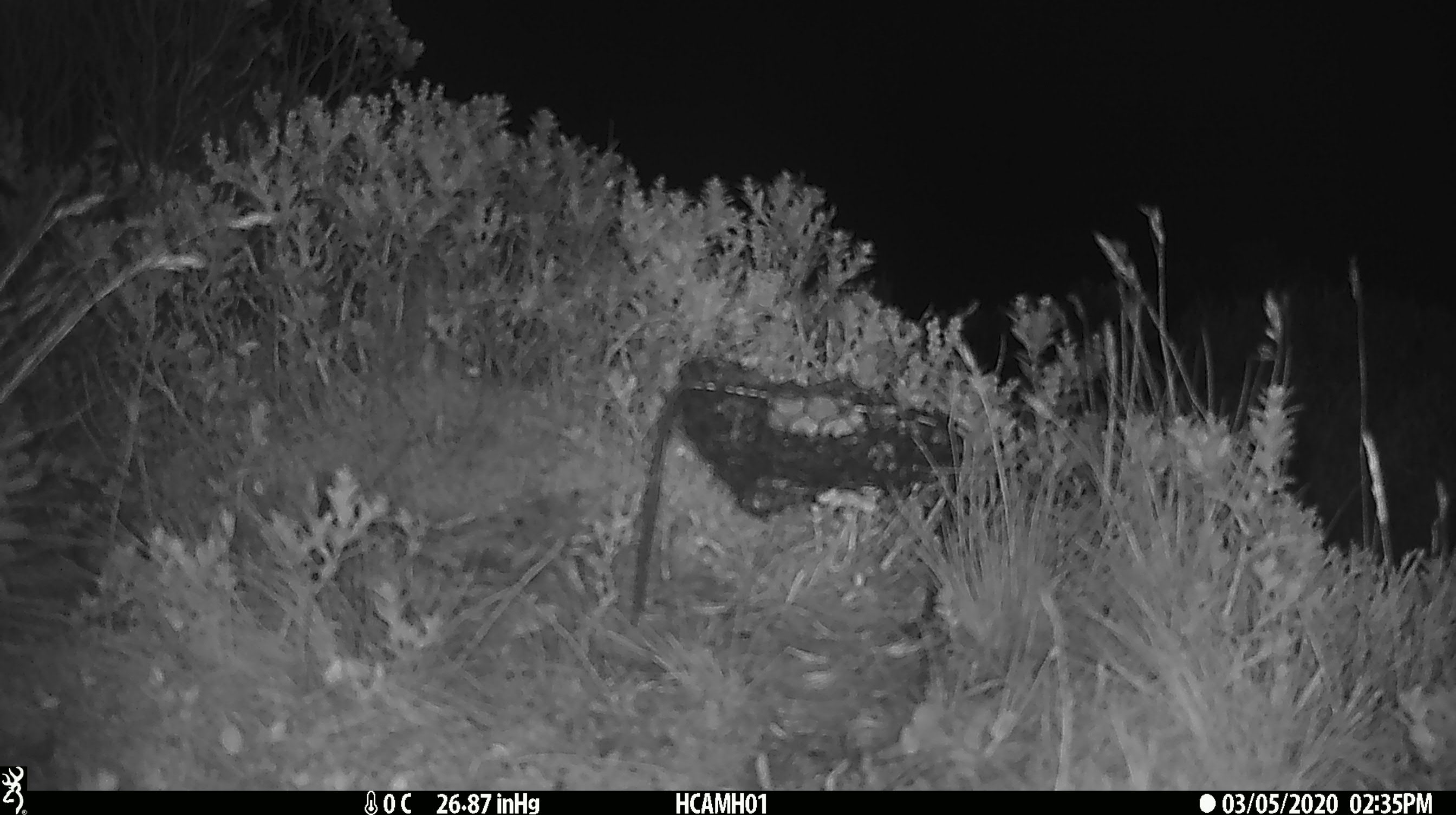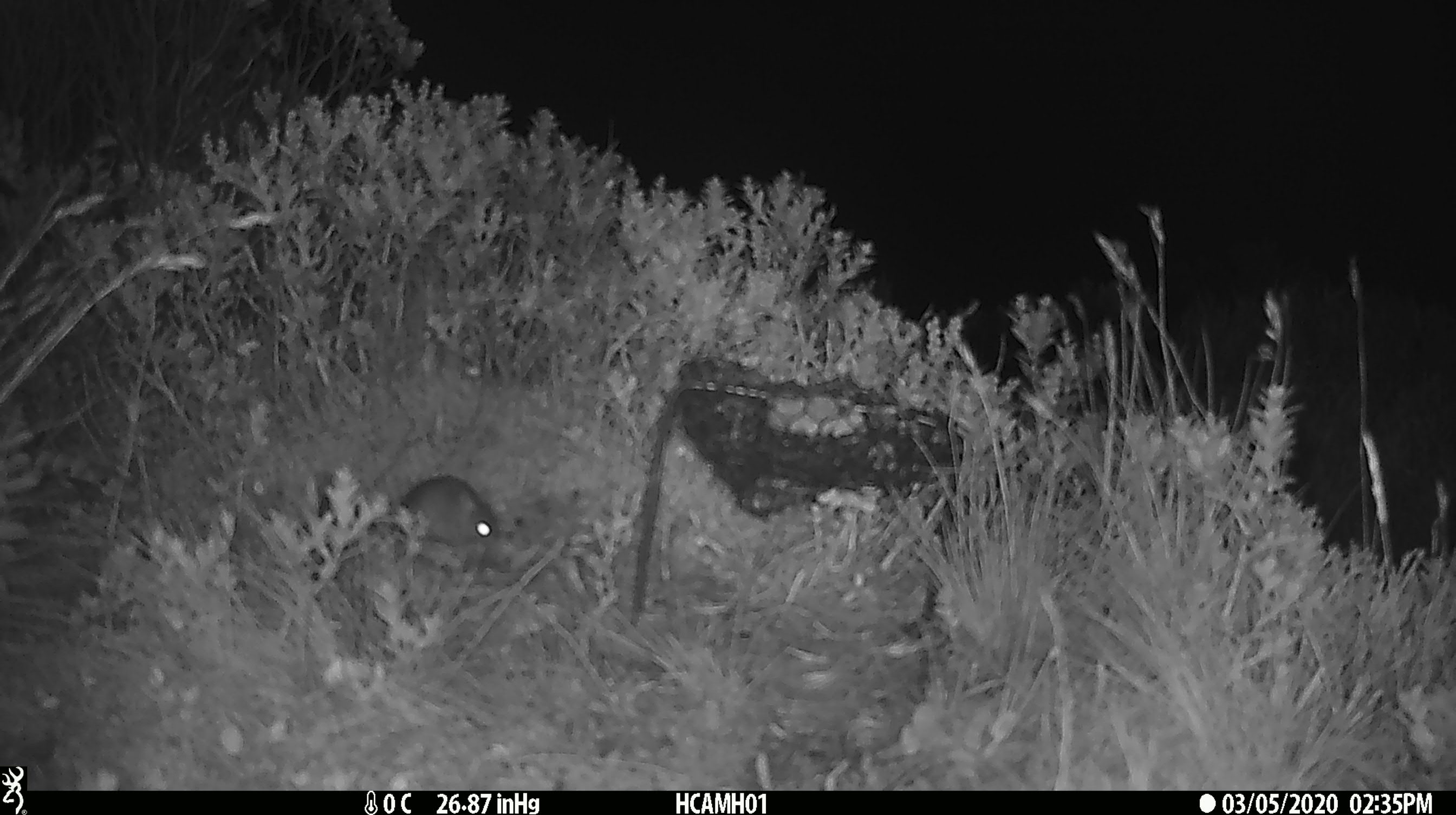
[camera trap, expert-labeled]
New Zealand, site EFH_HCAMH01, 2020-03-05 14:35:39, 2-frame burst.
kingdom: Animalia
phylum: Chordata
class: Mammalia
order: Rodentia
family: Muridae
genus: Mus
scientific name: Mus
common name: mouse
Mouse (Mus).